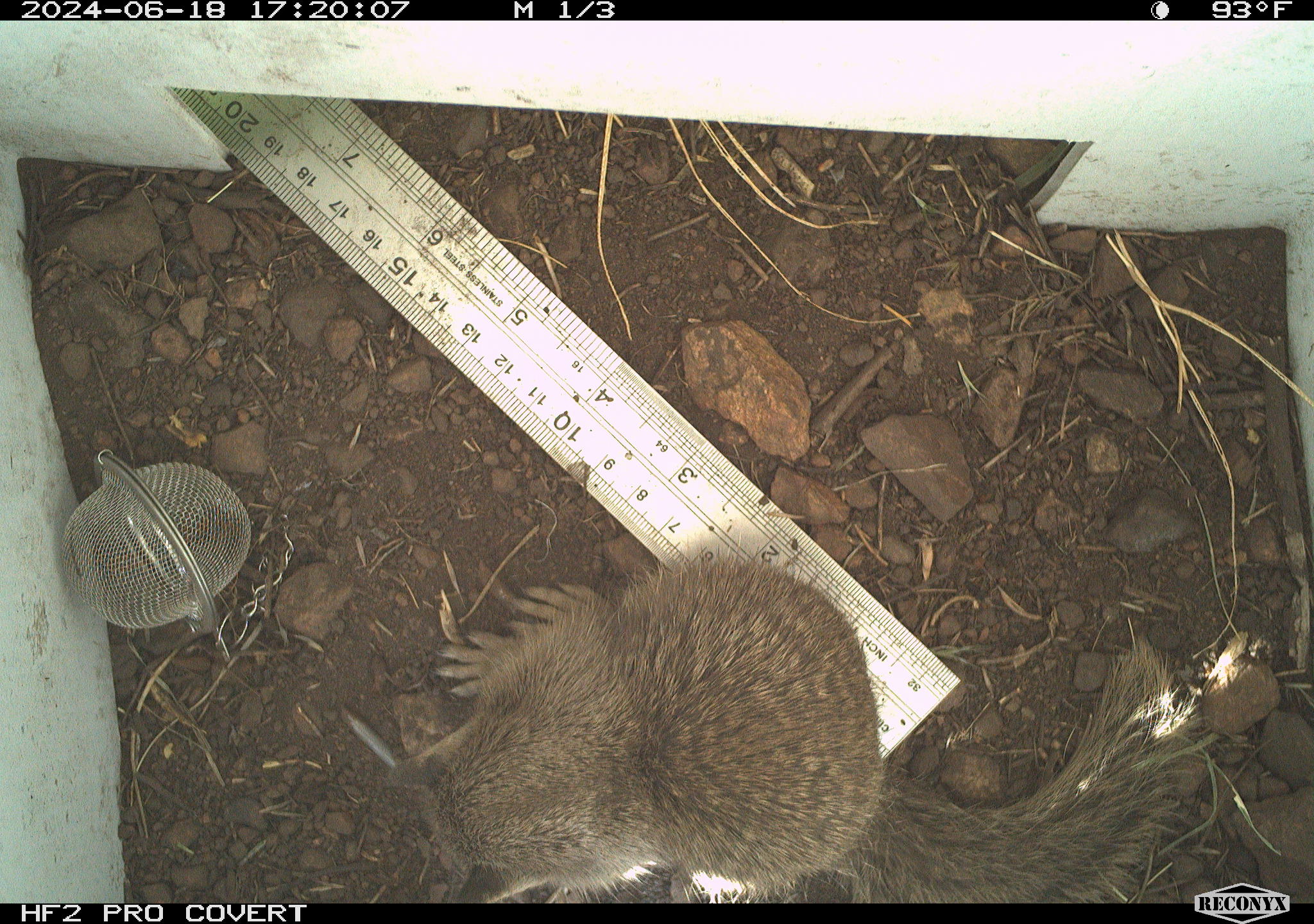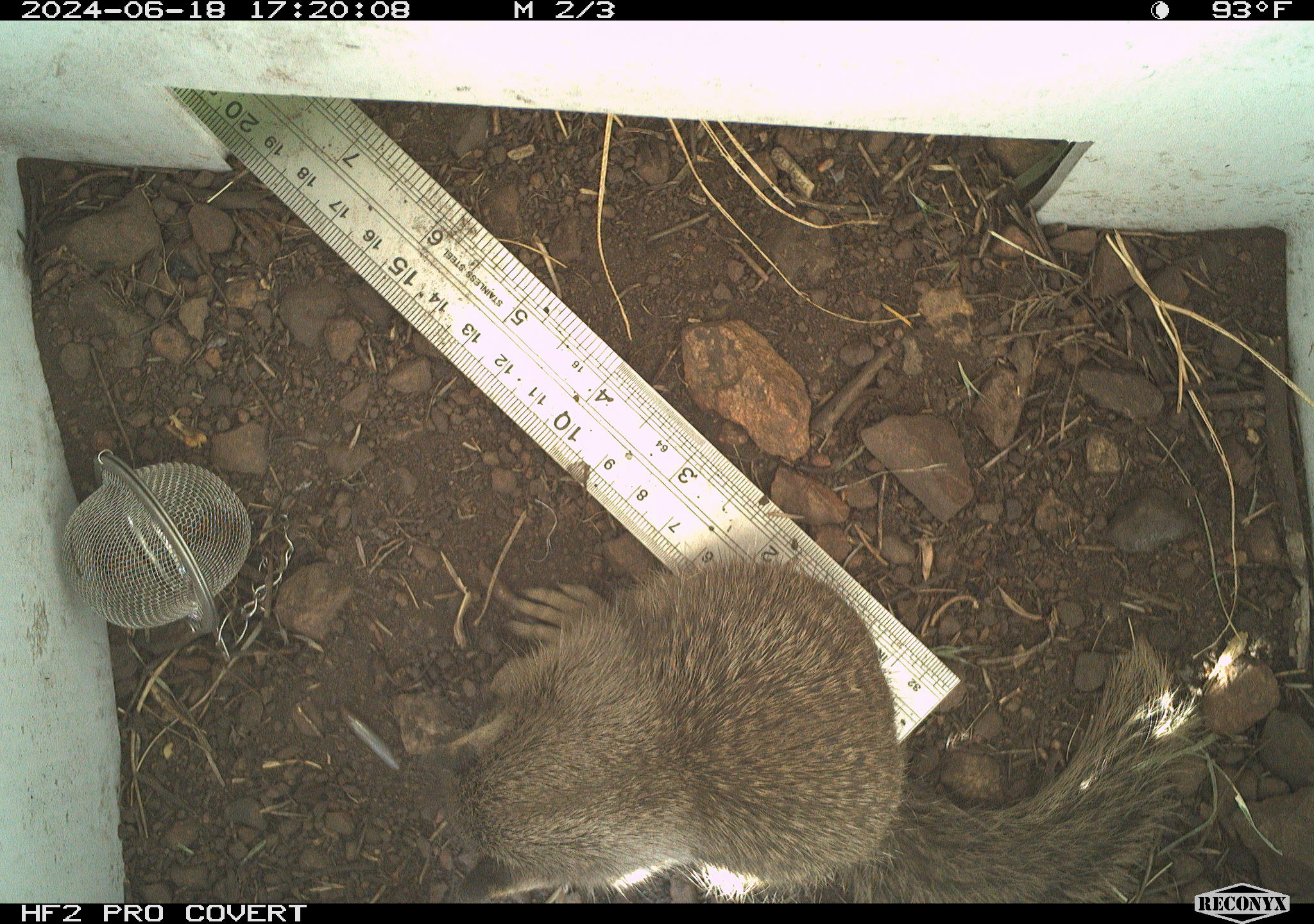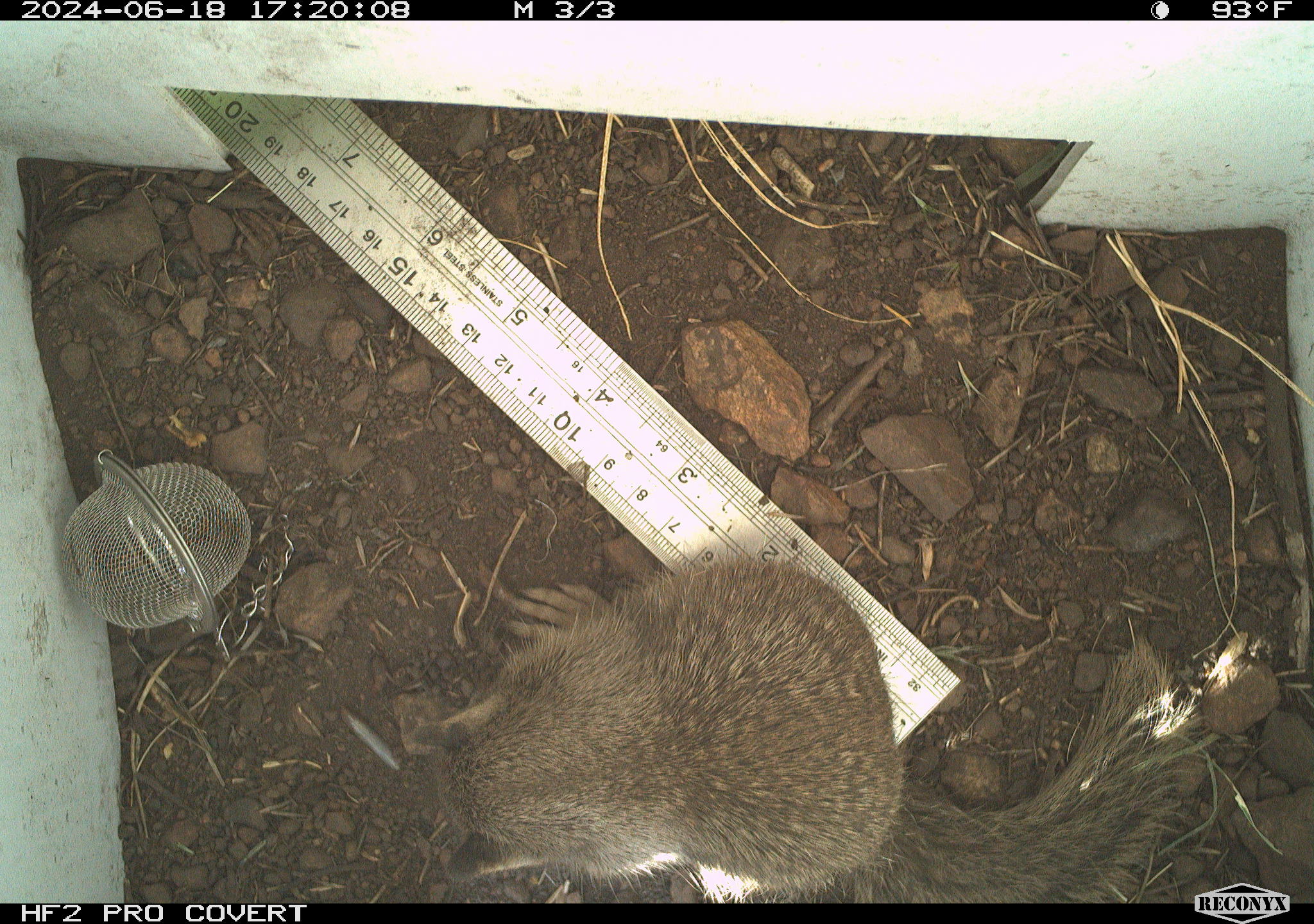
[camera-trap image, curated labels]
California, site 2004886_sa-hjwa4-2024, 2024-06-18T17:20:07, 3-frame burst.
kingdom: Animalia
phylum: Chordata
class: Mammalia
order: Rodentia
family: Sciuridae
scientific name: Sciuridae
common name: squirrels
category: sciuridae family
Sciuridae family (squirrels) (Sciuridae).